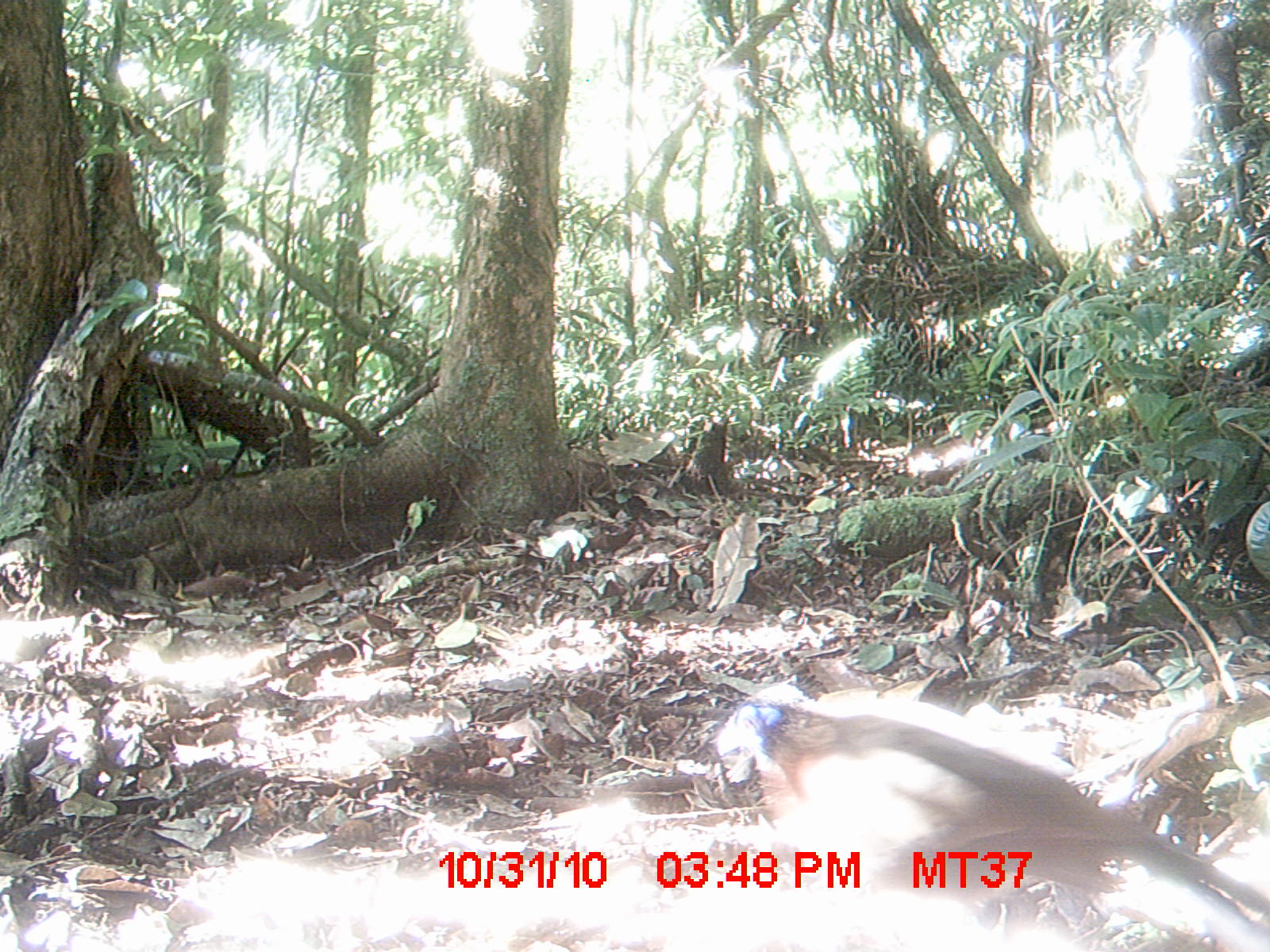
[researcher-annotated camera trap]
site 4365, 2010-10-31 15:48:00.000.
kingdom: Animalia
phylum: Chordata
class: Aves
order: Cuculiformes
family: Cuculidae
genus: Coua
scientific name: Coua serriana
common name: red-breasted coua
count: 1